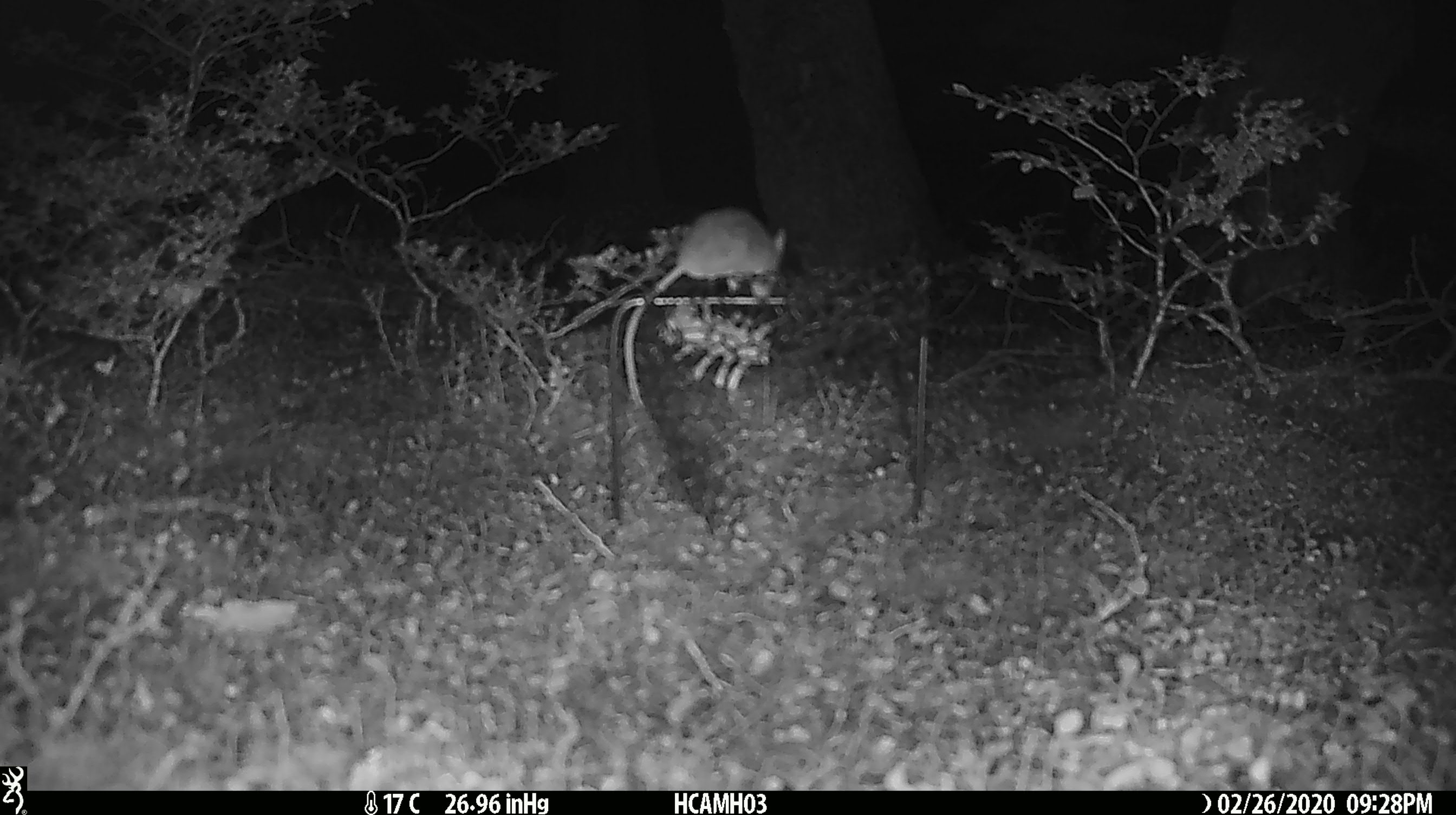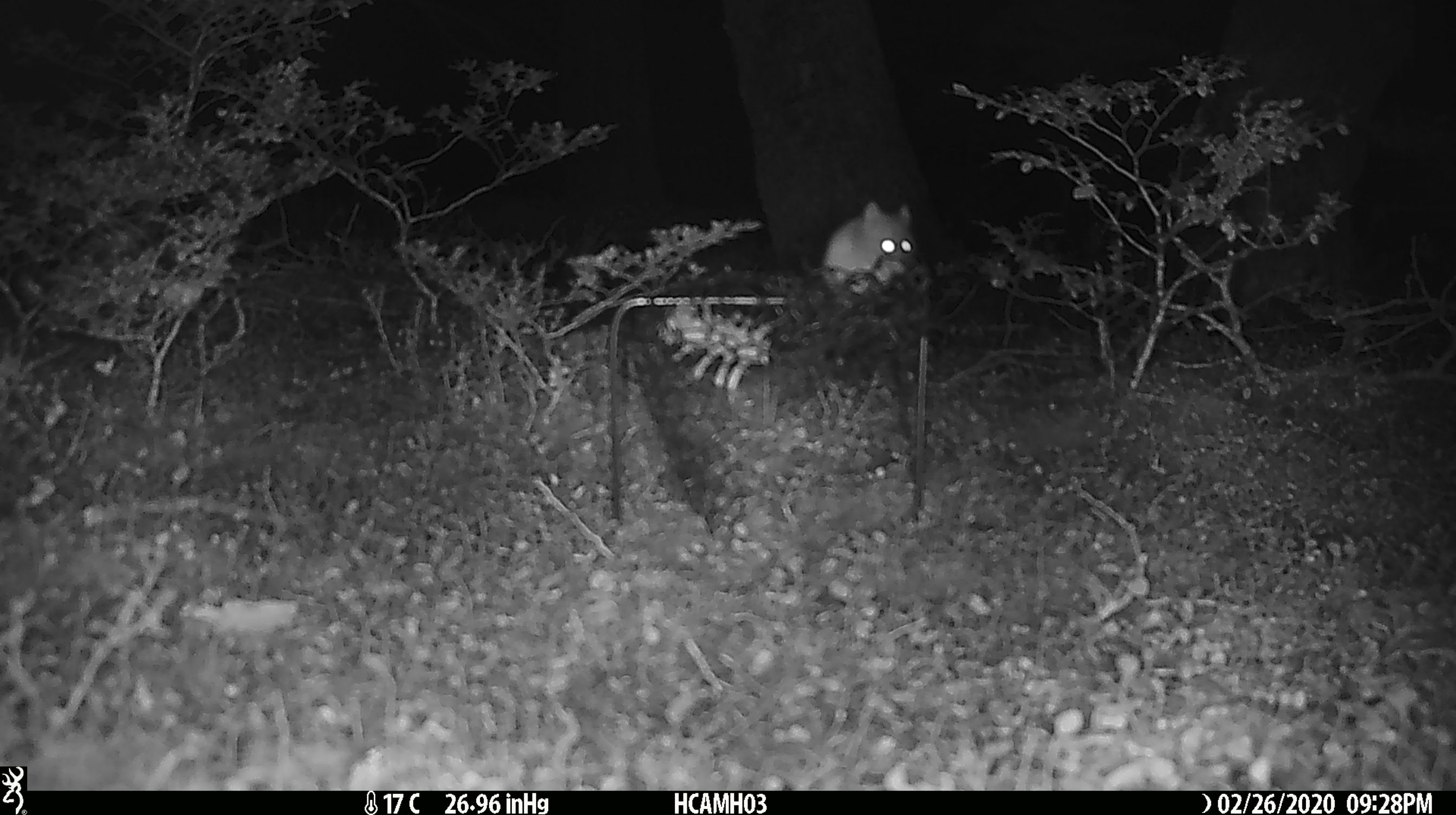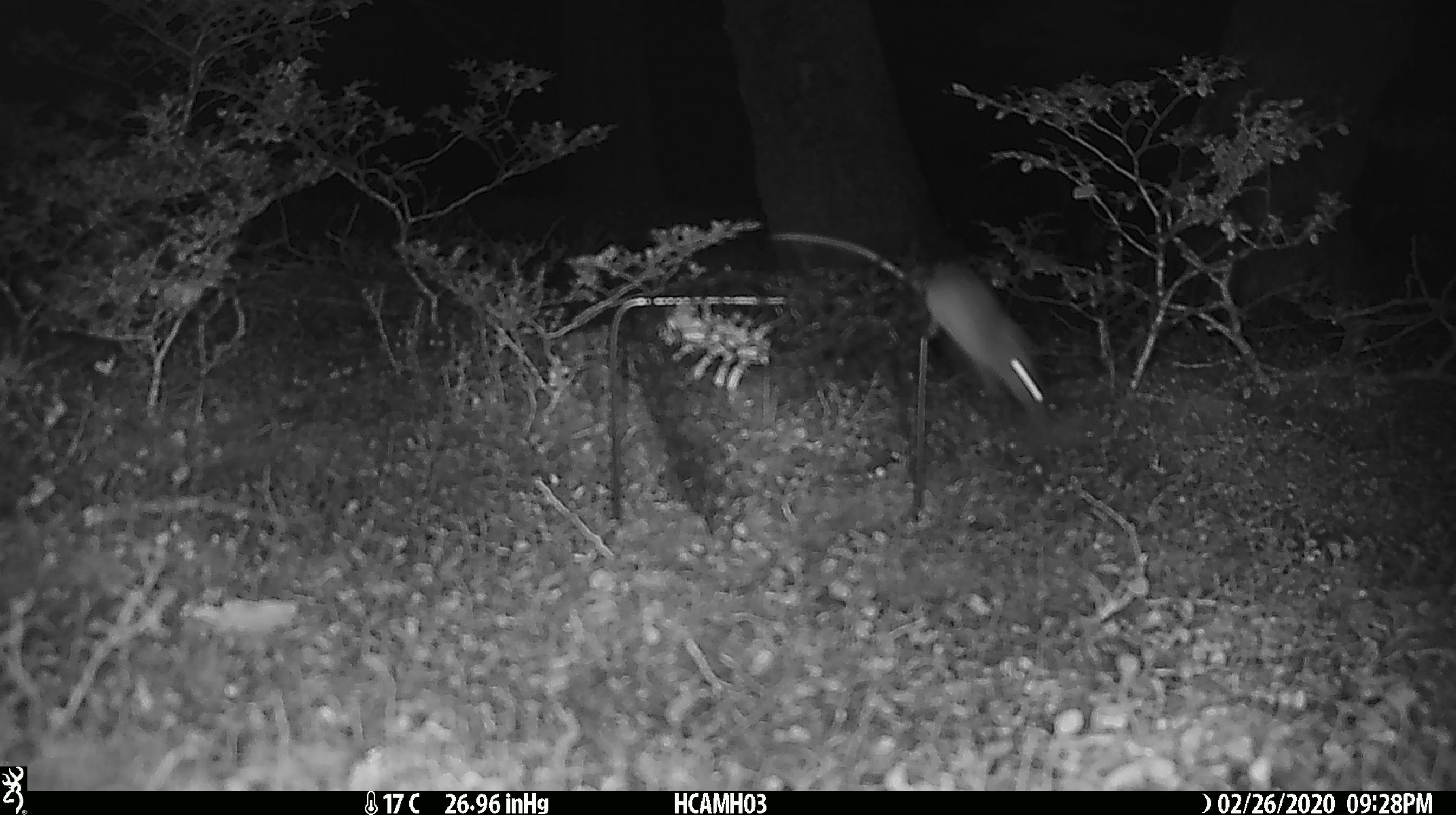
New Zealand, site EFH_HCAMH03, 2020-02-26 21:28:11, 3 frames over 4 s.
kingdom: Animalia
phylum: Chordata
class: Mammalia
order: Rodentia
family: Muridae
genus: Mus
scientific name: Mus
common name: mouse